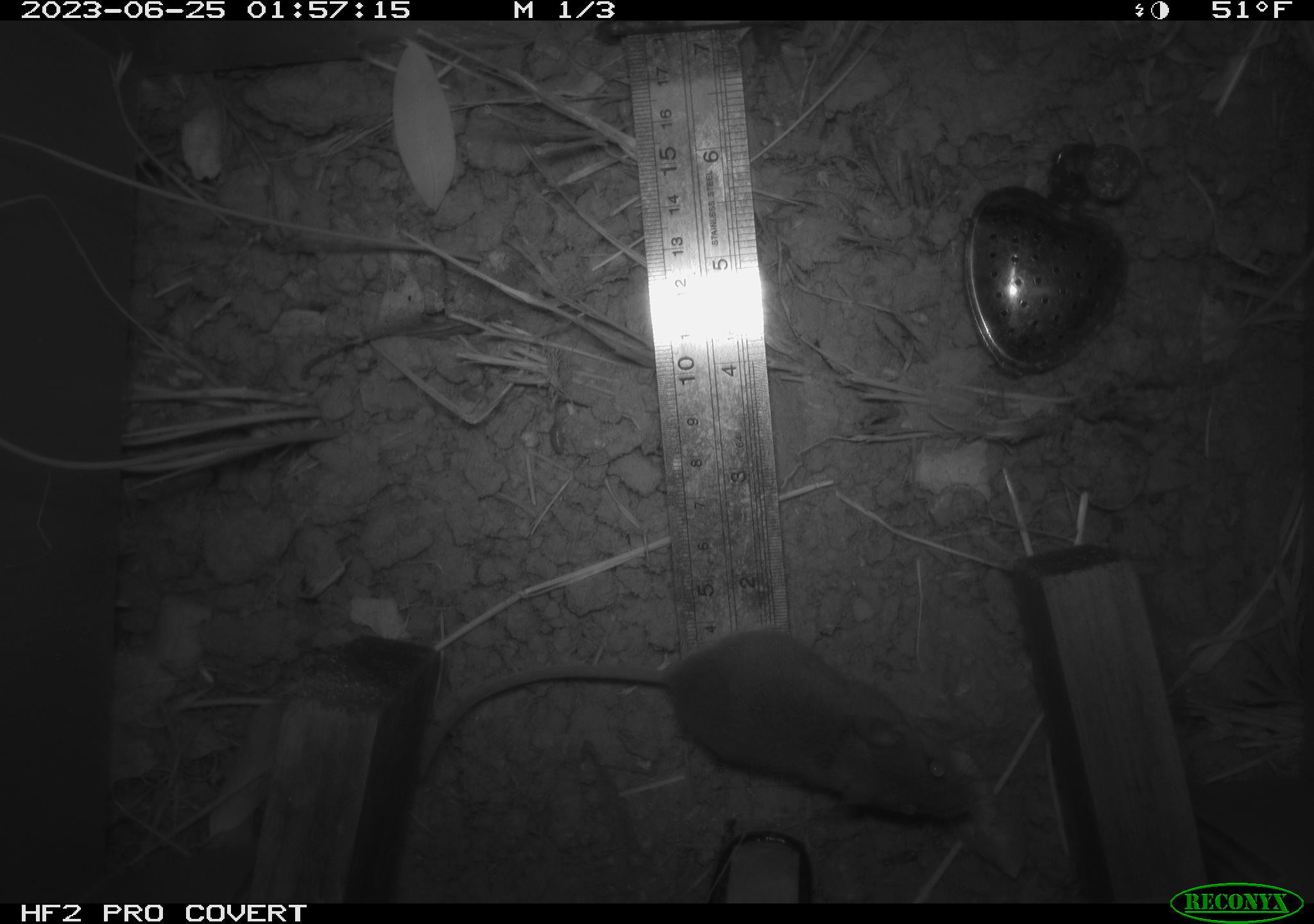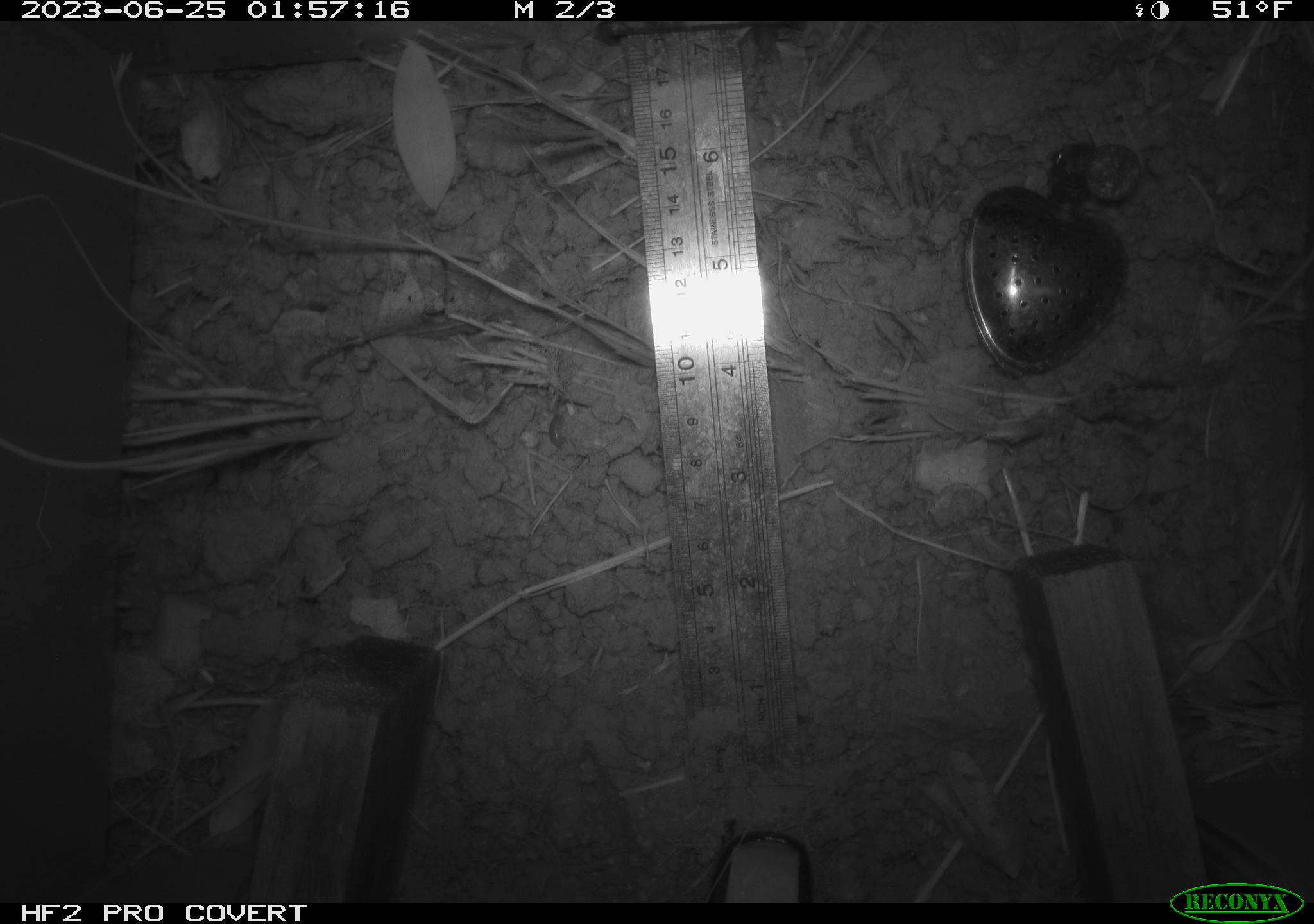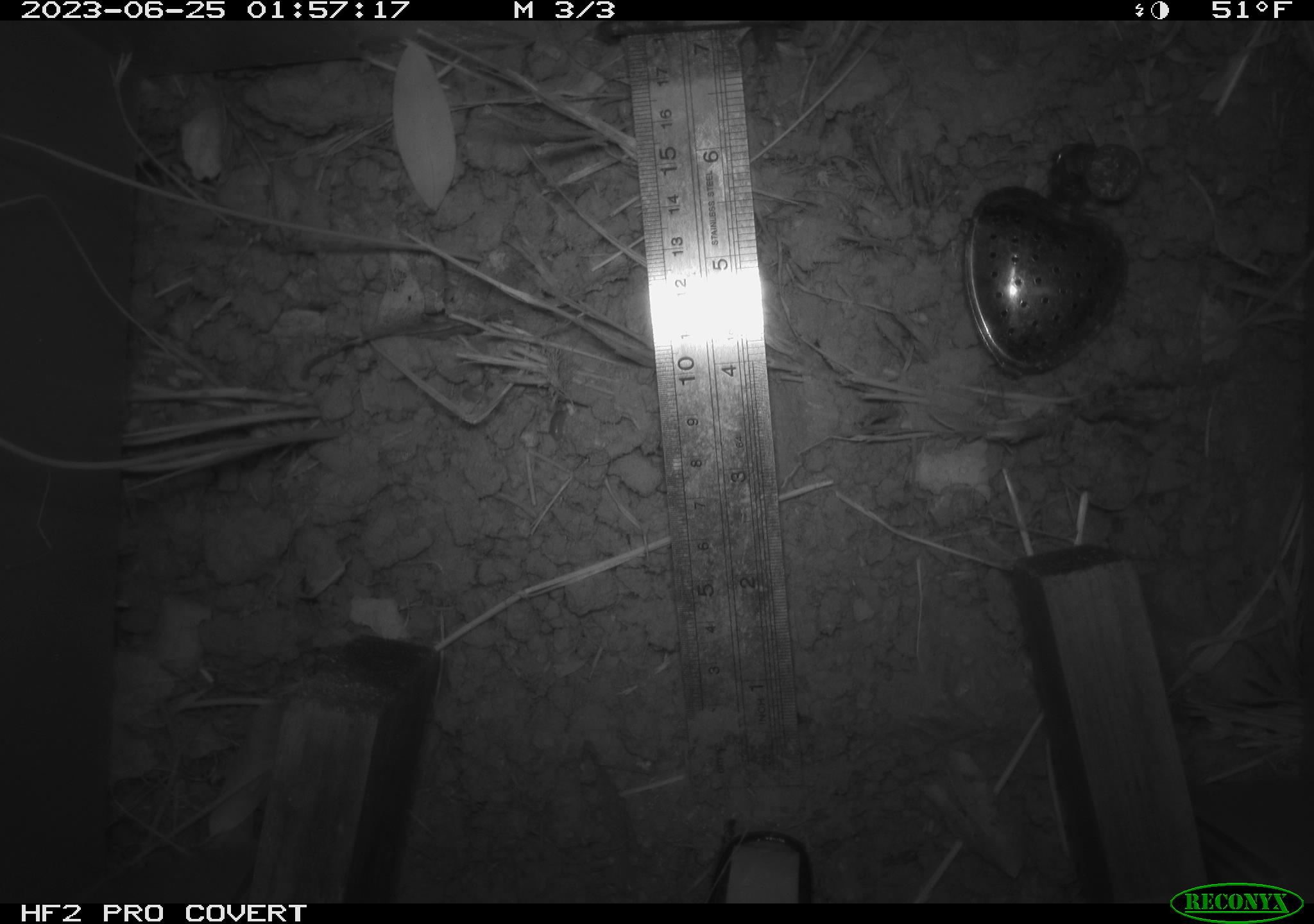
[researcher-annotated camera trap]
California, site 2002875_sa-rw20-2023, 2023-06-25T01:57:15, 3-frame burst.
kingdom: Animalia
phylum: Chordata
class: Mammalia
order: Rodentia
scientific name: Rodentia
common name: mouse species